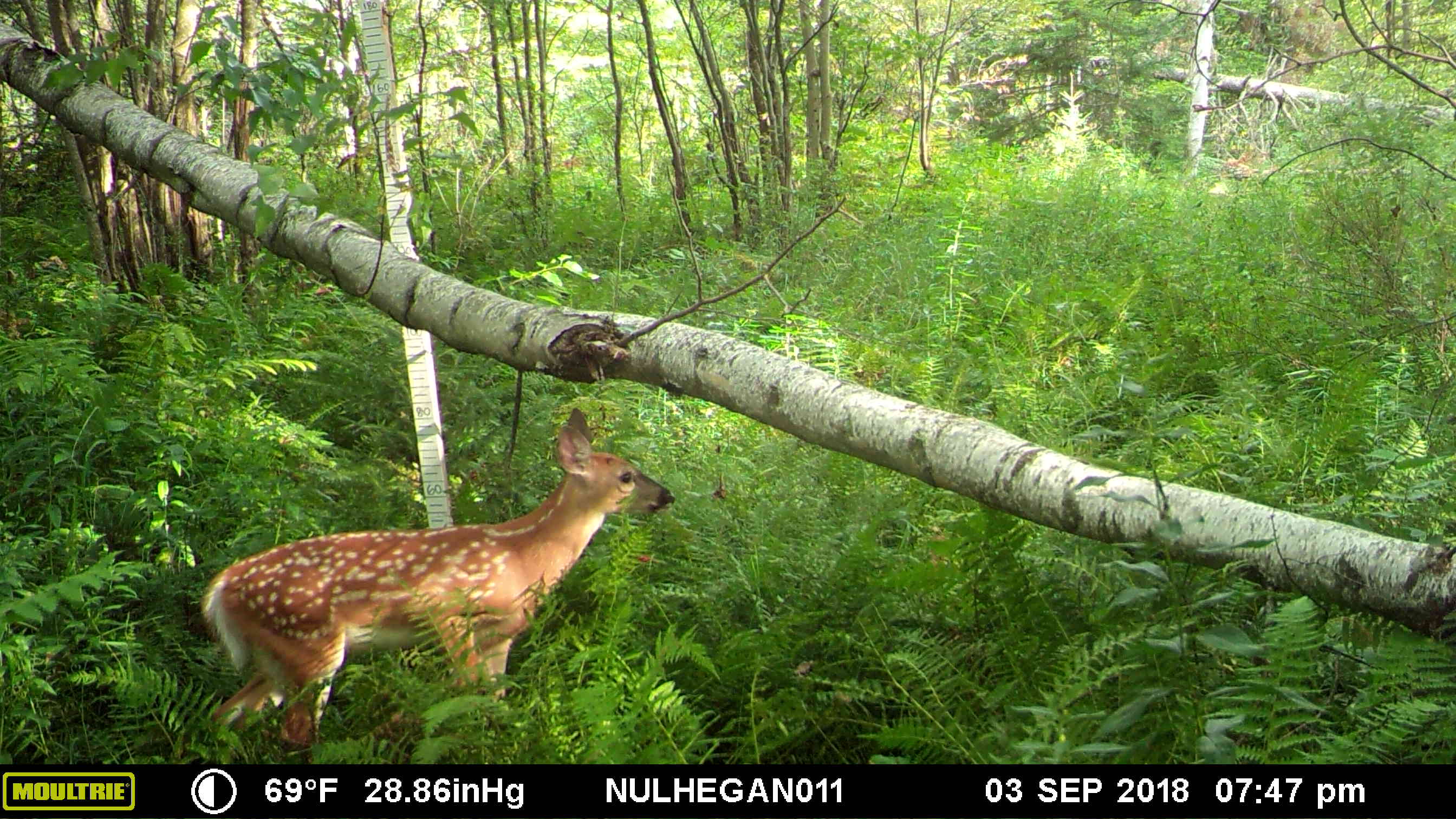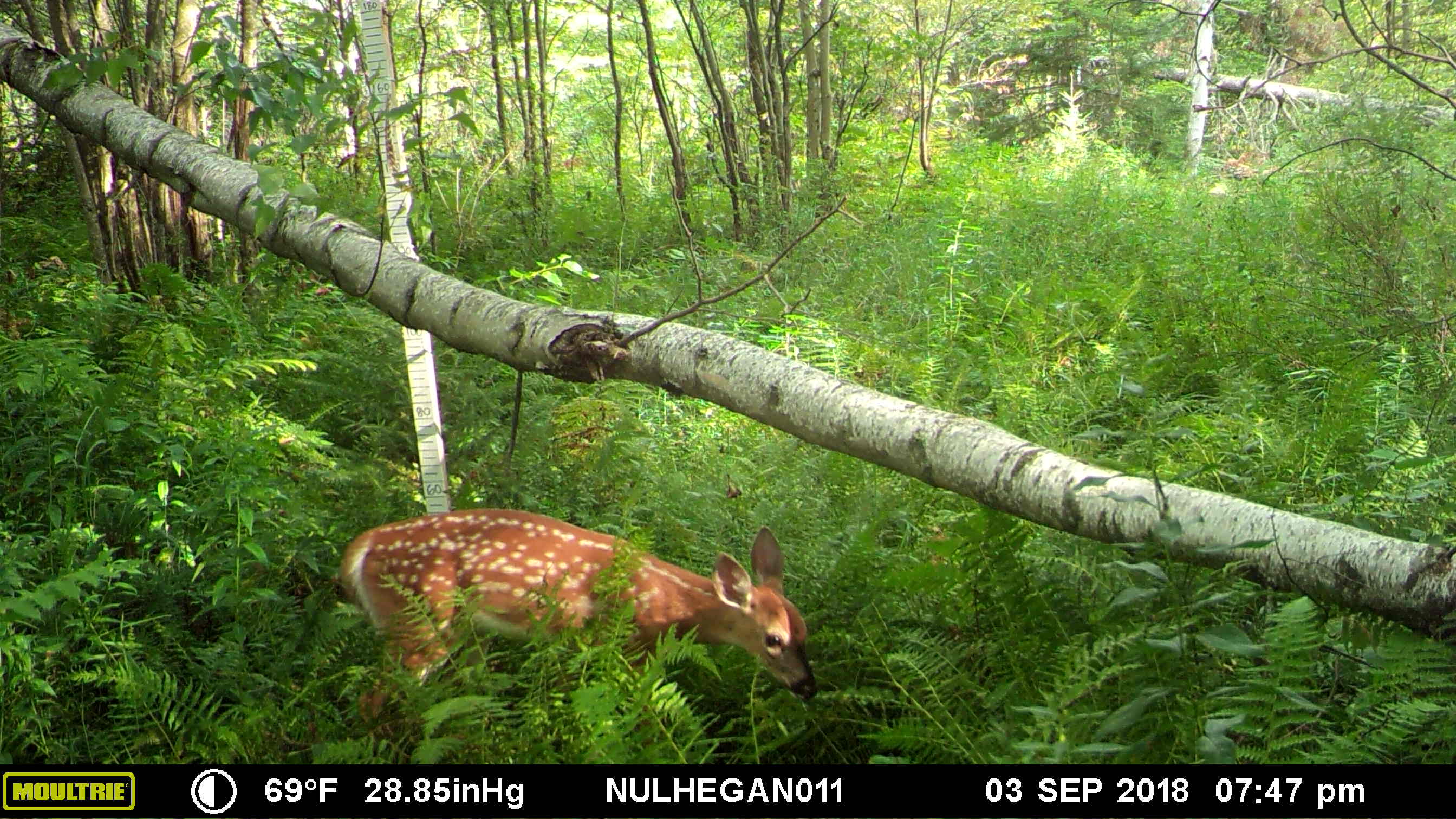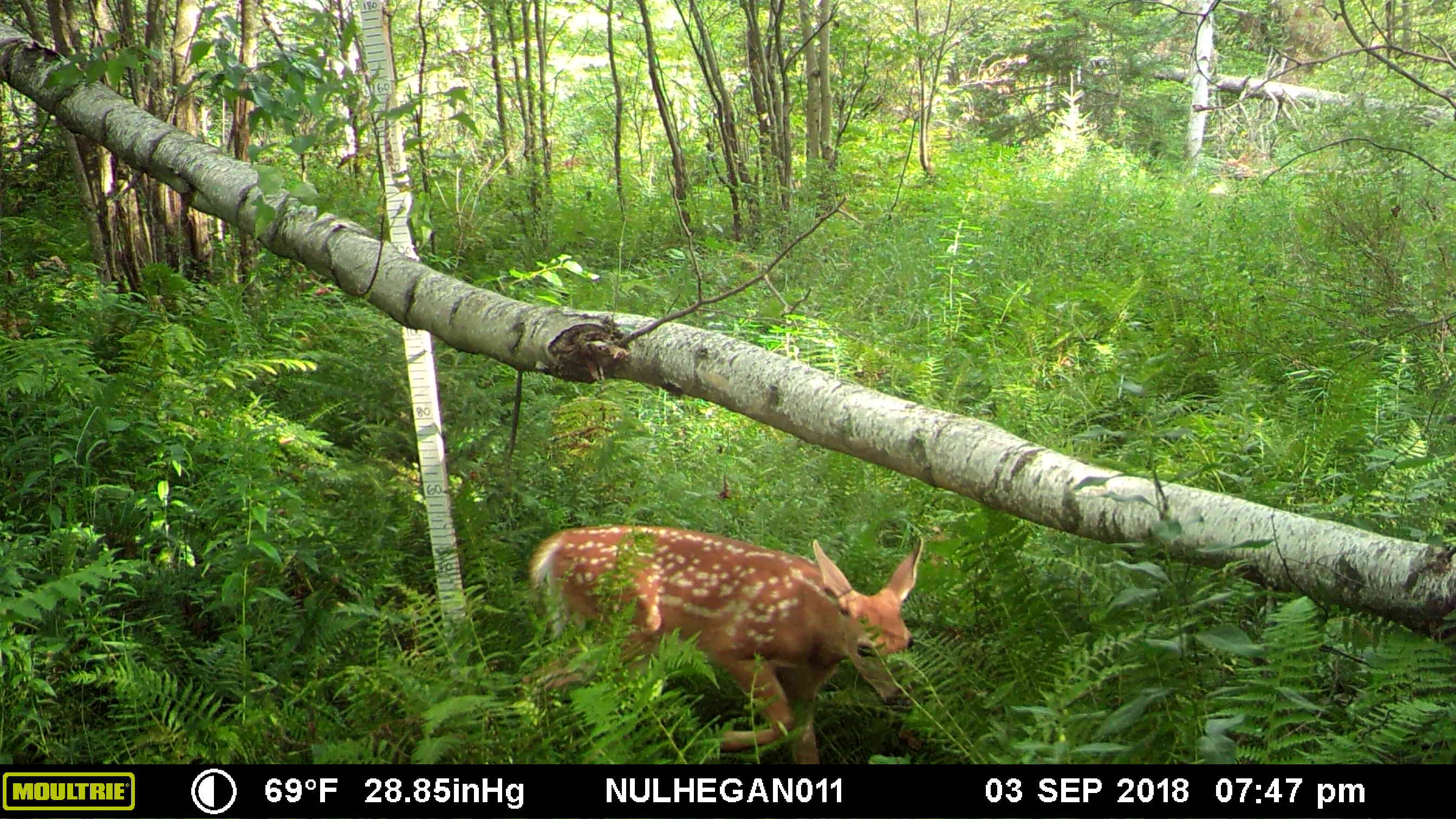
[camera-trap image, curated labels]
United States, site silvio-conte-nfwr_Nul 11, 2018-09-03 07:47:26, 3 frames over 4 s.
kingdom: Animalia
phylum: Chordata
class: Mammalia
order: Artiodactyla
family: Cervidae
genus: Odocoileus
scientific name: Odocoileus virginianus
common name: white-tailed deer